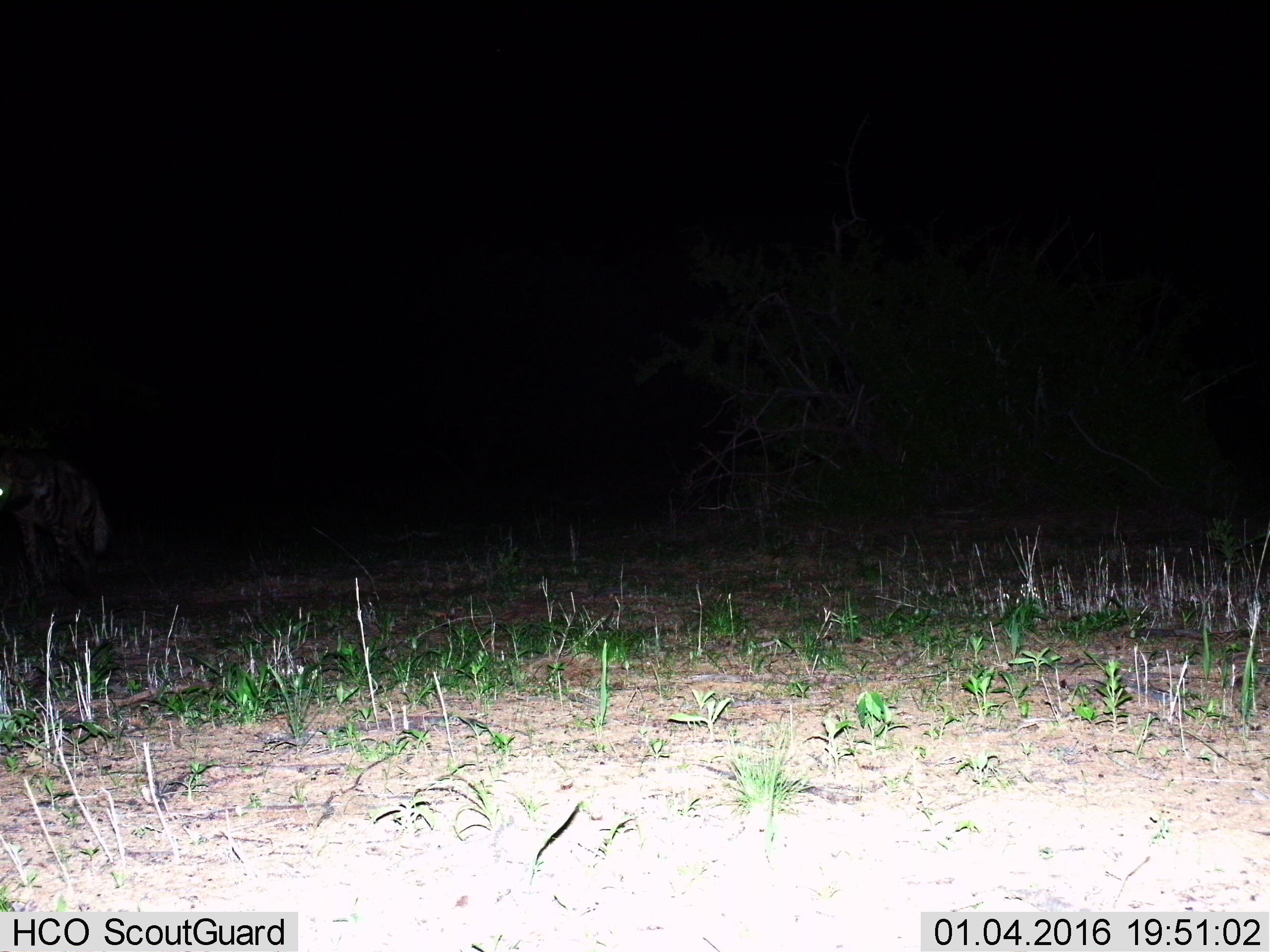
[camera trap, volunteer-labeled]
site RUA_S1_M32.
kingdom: Animalia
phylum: Chordata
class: Mammalia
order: Carnivora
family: Hyaenidae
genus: Hyaena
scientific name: Hyaena hyaena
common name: striped hyena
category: hyenastriped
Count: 1.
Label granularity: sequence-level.